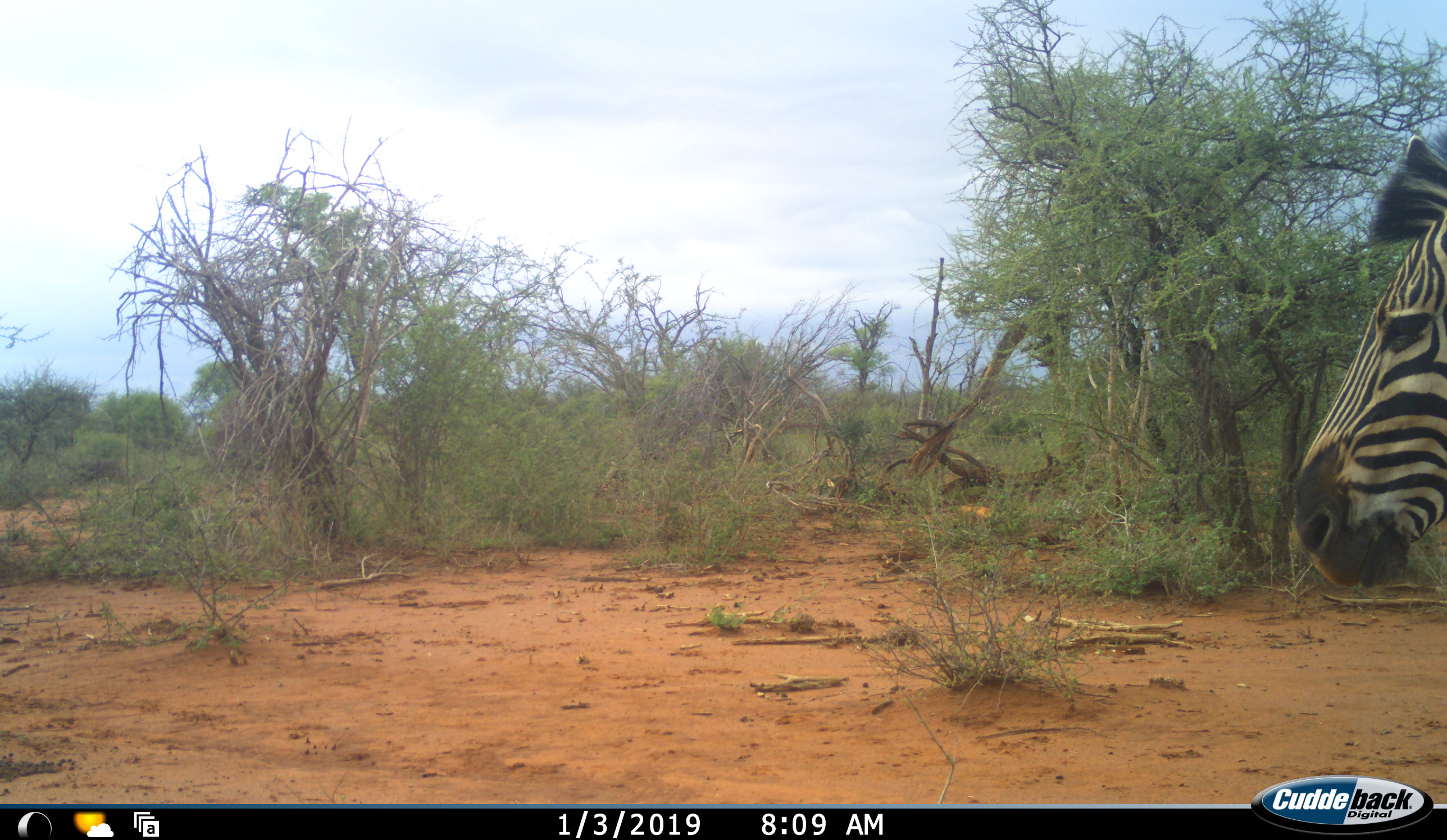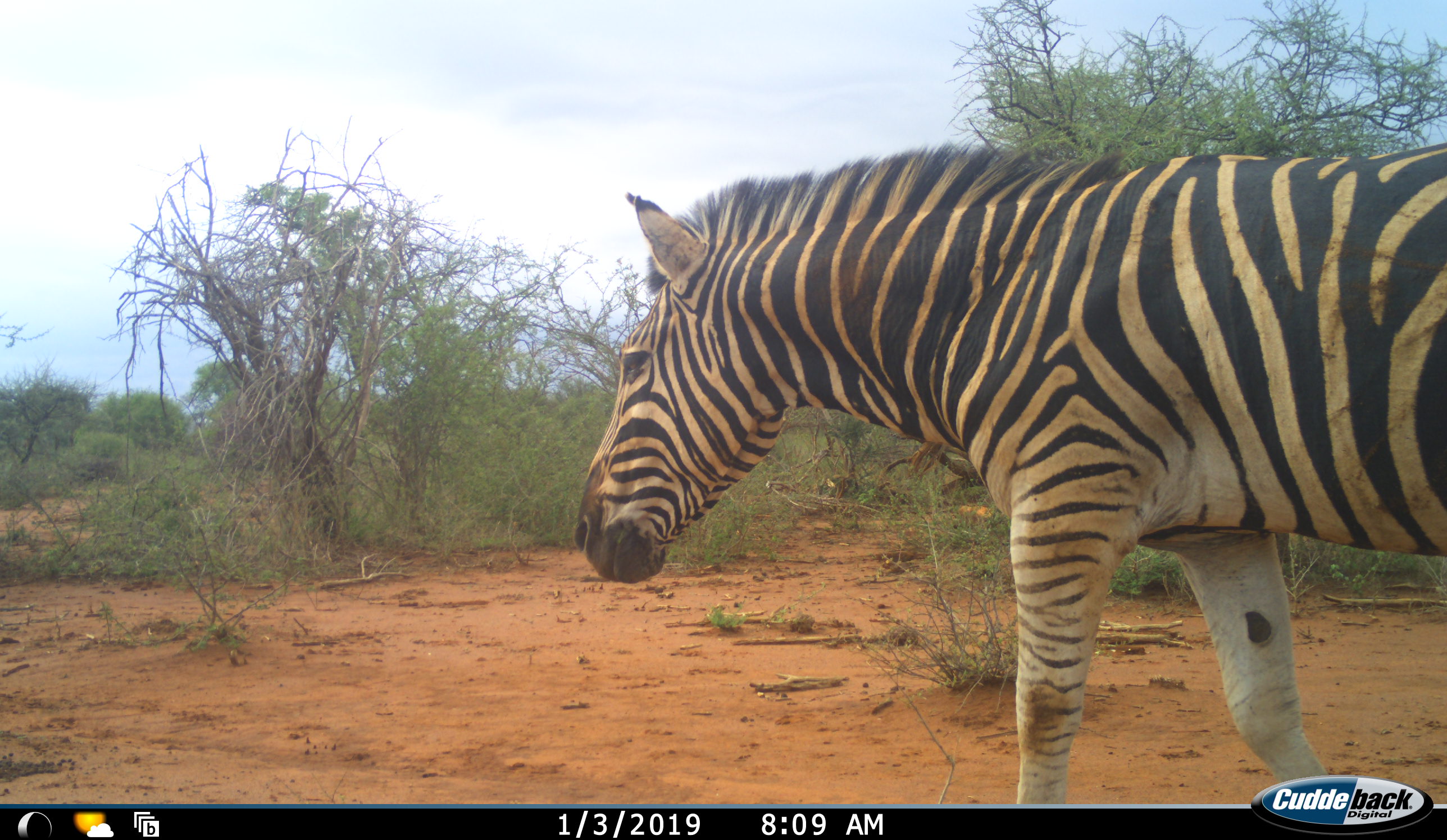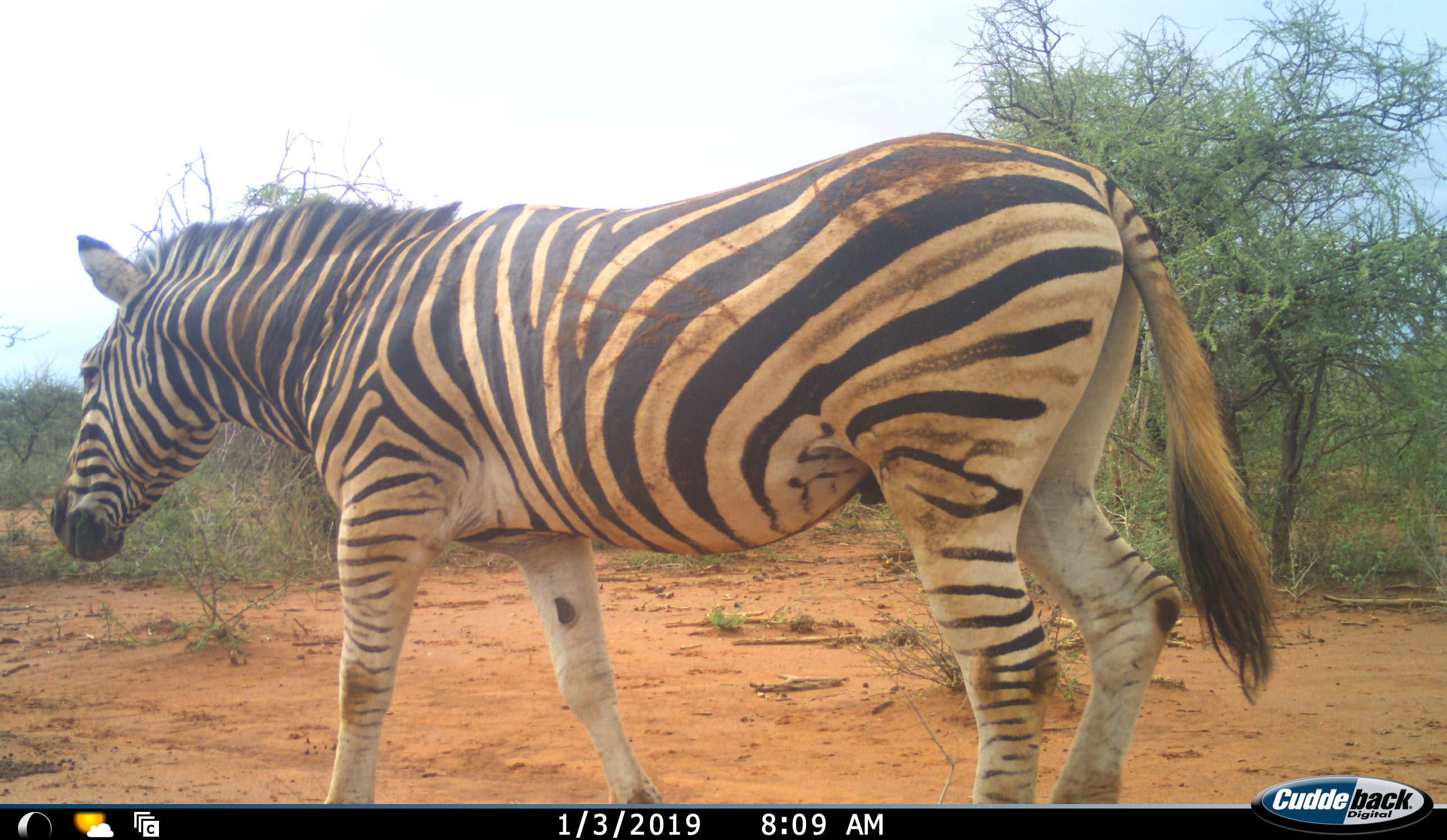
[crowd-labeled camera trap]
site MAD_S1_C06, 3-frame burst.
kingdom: Animalia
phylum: Chordata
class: Mammalia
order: Perissodactyla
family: Equidae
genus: Equus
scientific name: Equus quagga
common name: plains zebra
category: zebraplains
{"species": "zebraplains (plains zebra) (Equus quagga)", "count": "1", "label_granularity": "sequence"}